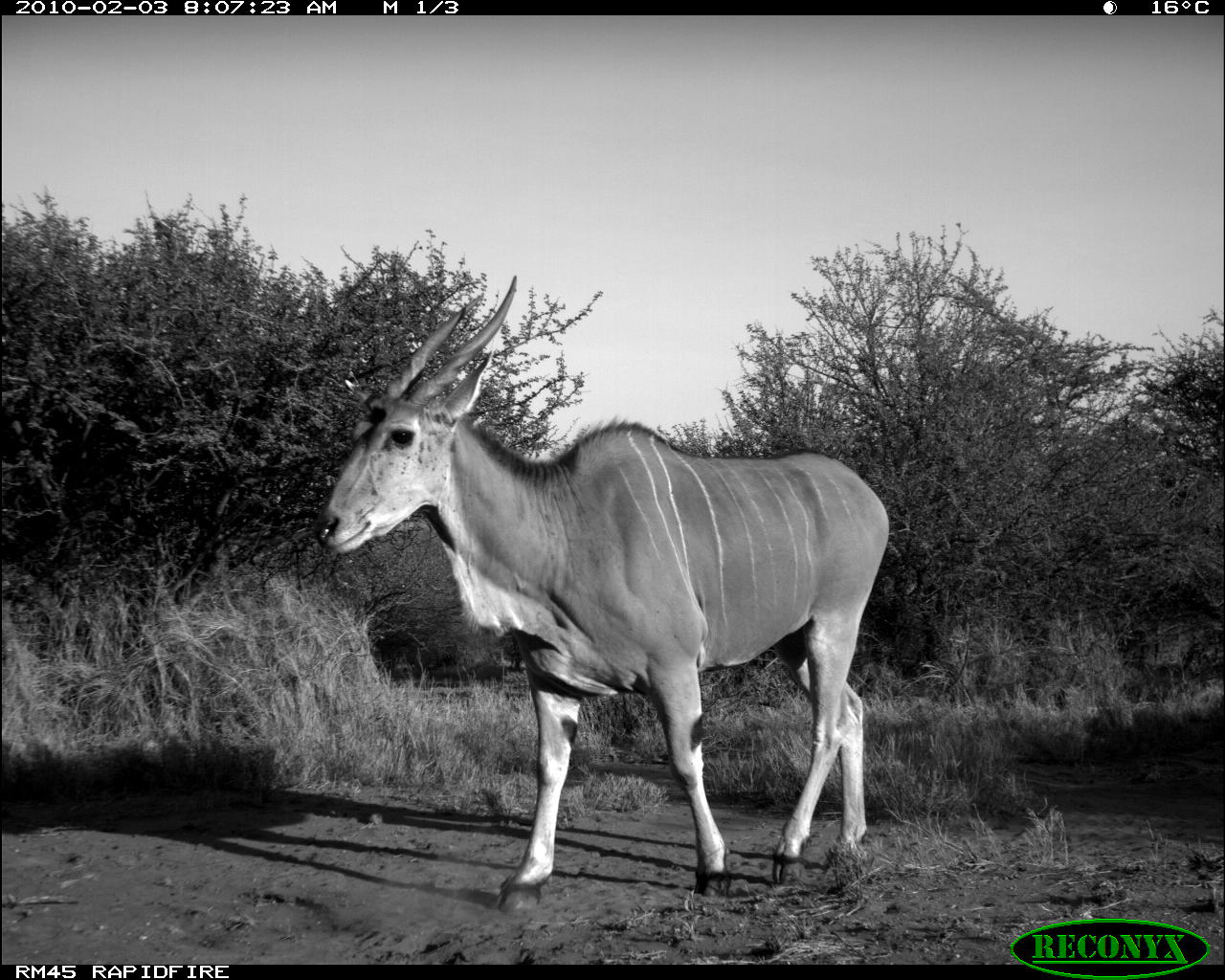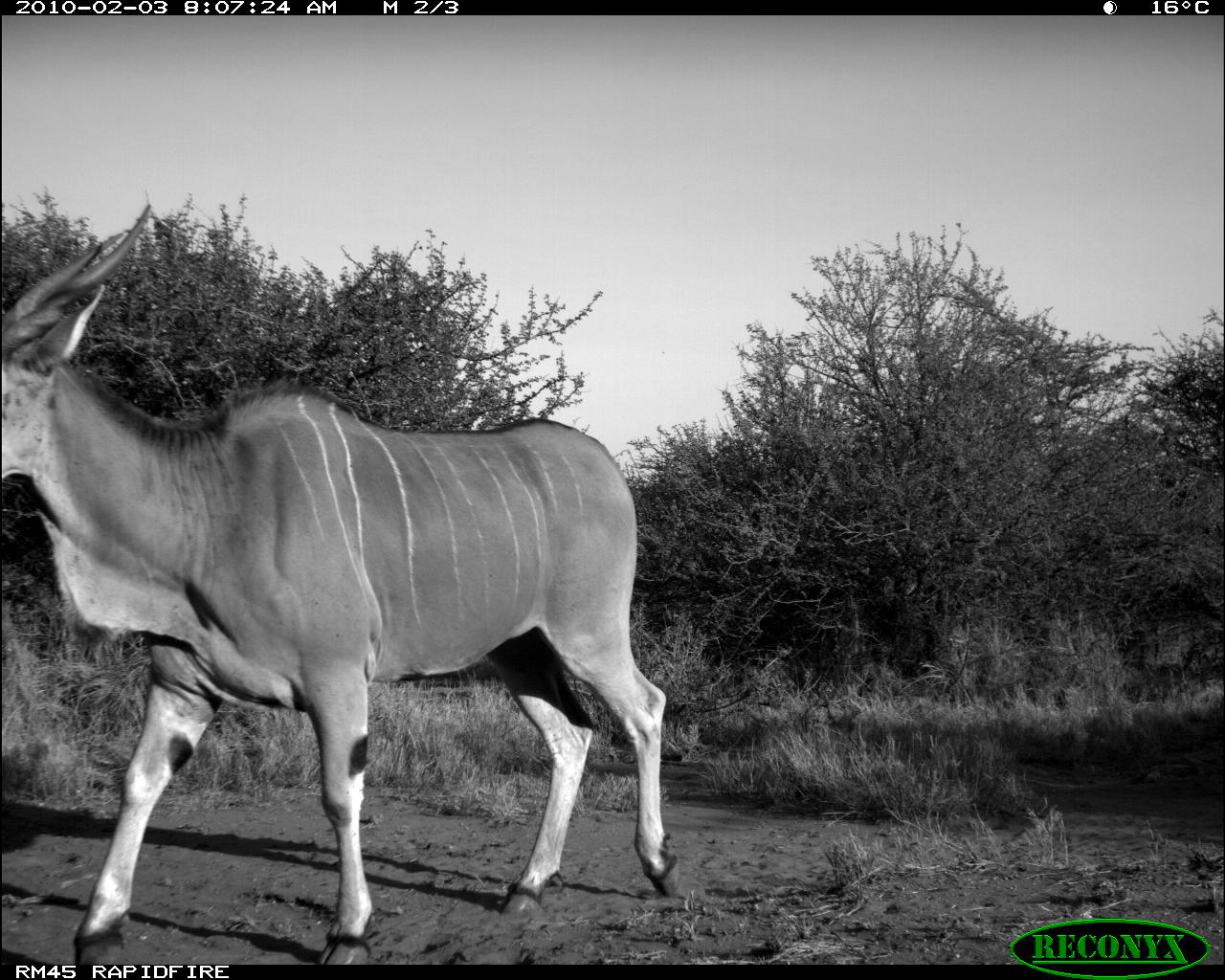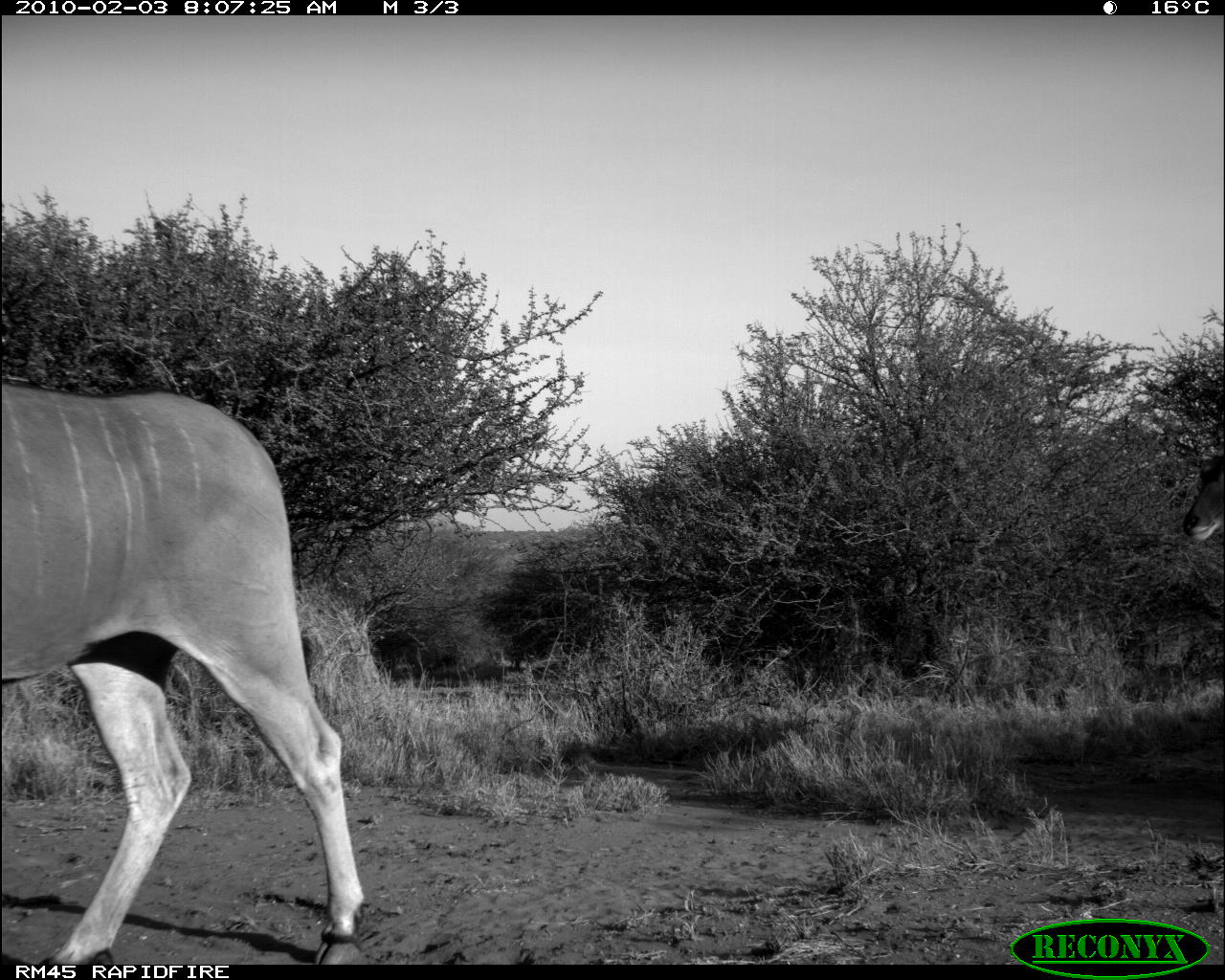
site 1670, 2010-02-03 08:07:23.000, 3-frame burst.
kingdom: Animalia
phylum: Chordata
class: Mammalia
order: Artiodactyla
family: Bovidae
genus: Tragelaphus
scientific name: Tragelaphus oryx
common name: eland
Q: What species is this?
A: Tragelaphus oryx (eland).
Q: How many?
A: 1.